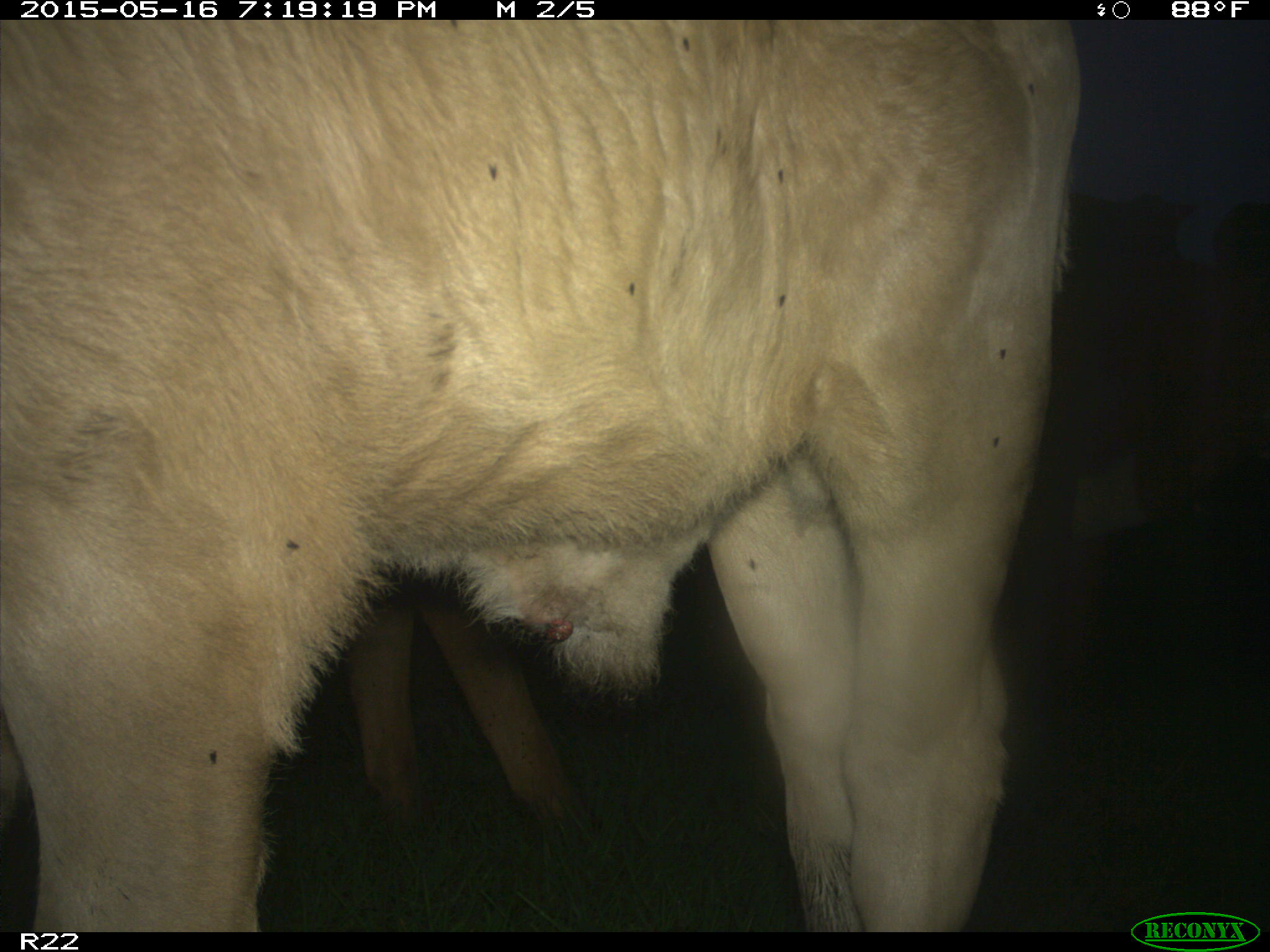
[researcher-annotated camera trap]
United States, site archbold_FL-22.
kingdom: Animalia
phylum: Chordata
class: Mammalia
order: Artiodactyla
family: Bovidae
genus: Bos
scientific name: Bos taurus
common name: domestic cow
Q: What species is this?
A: Bos taurus (domestic cow).